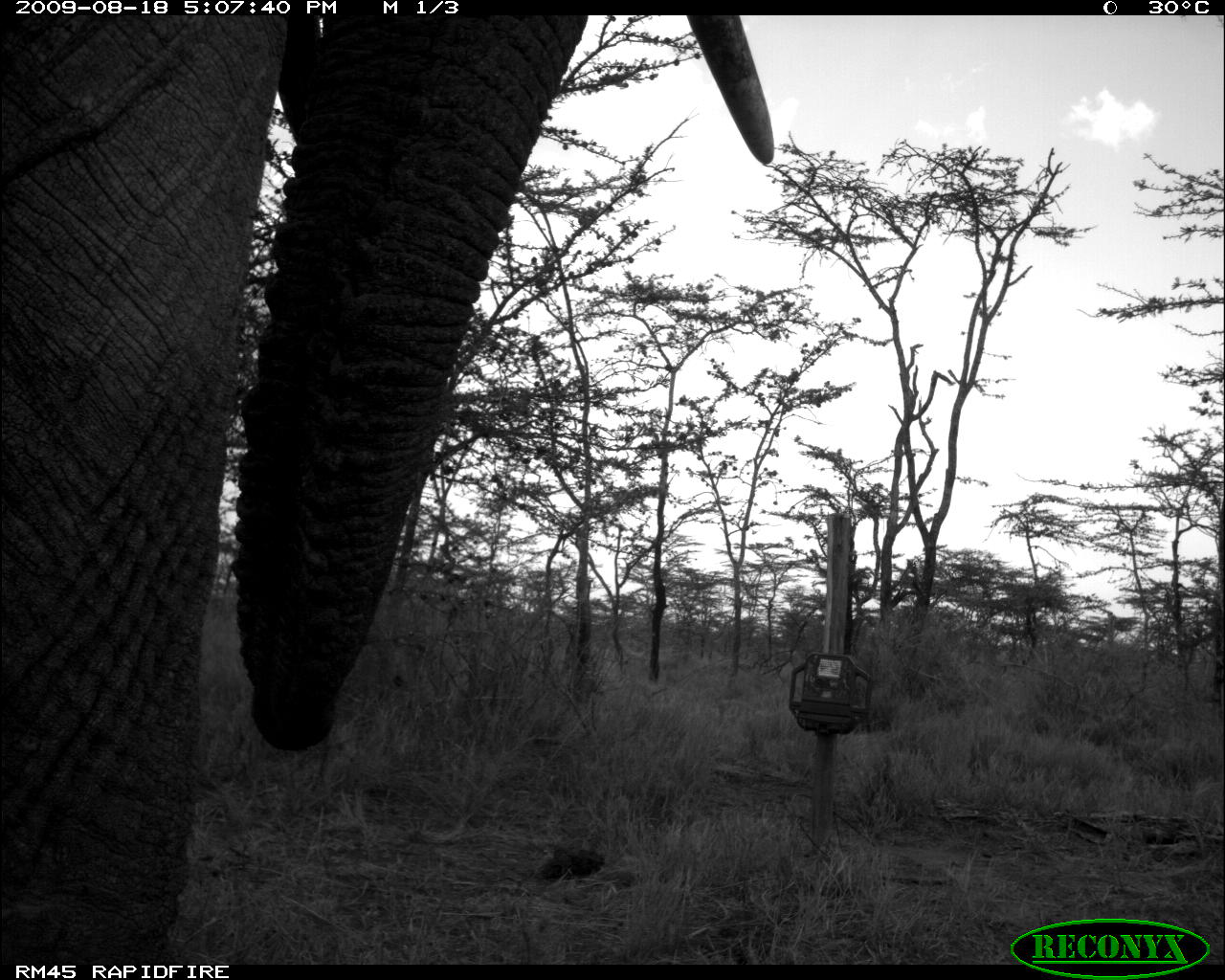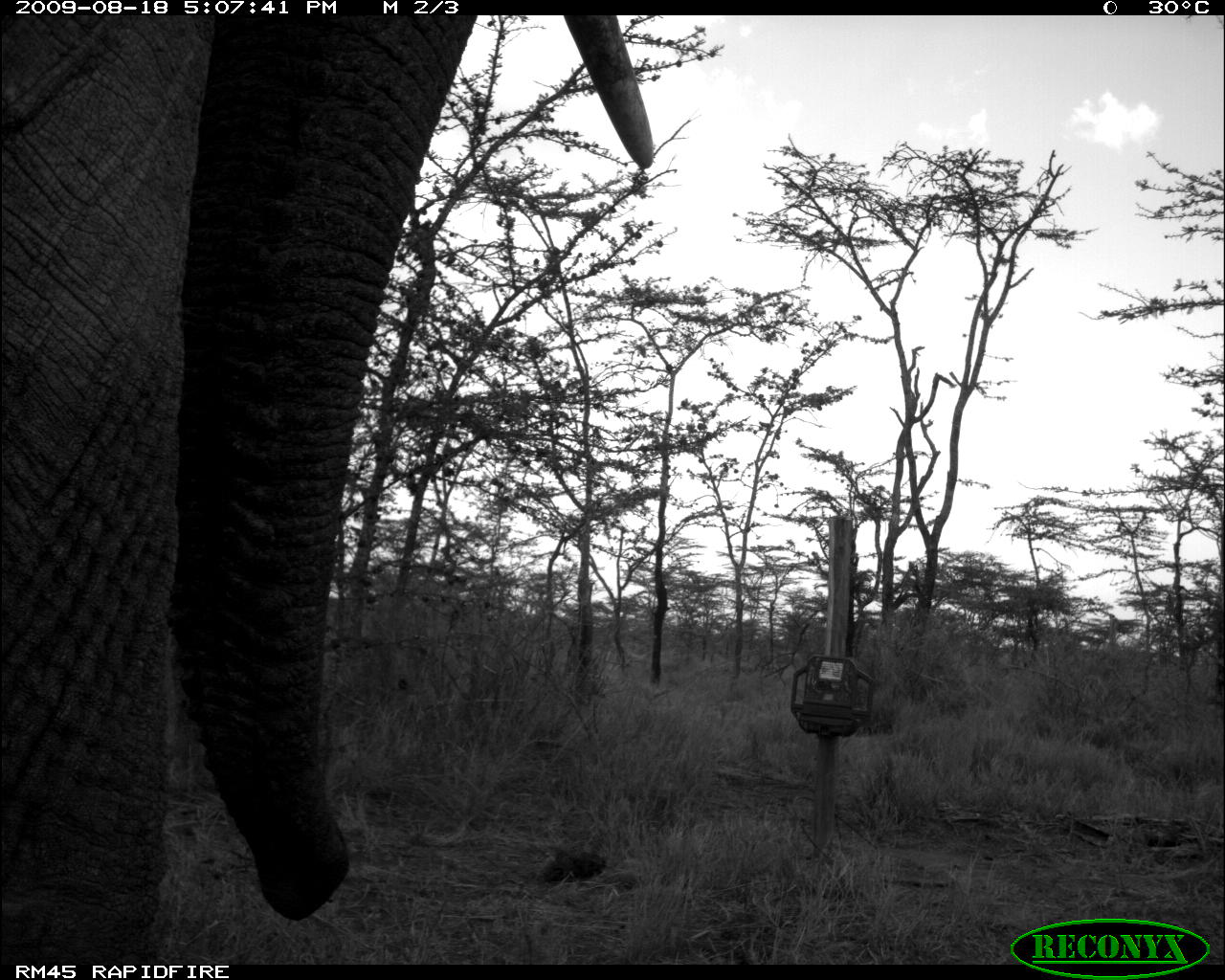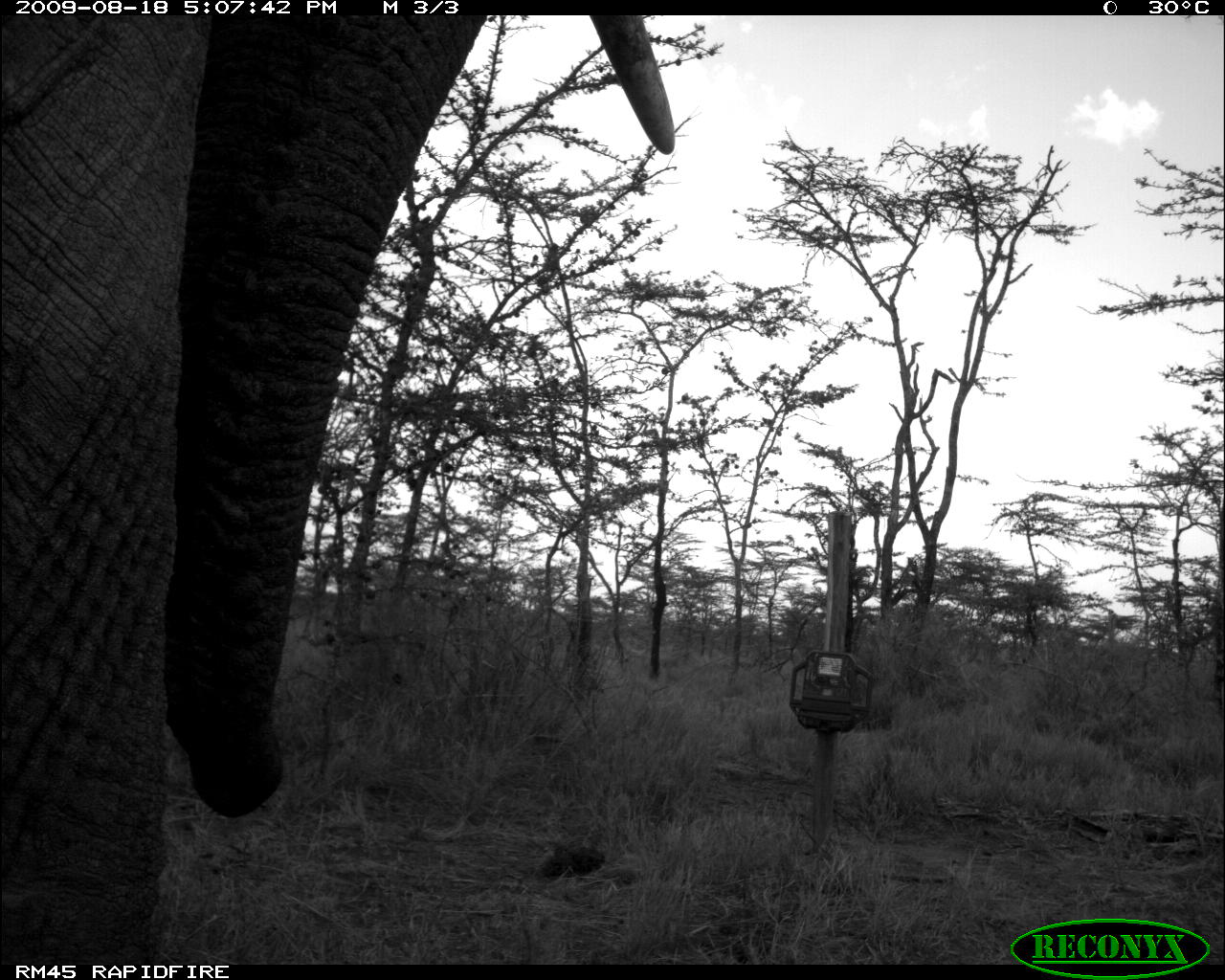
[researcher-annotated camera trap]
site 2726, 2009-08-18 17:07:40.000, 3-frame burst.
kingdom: Animalia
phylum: Chordata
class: Mammalia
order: Proboscidea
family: Elephantidae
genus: Loxodonta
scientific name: Loxodonta africana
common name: african bush elephant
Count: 1.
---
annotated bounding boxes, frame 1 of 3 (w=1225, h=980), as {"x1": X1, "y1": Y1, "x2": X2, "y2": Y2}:
loxodonta africana: {"x1": 0, "y1": 14, "x2": 775, "y2": 964}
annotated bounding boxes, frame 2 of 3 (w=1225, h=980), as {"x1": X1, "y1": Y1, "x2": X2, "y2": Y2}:
loxodonta africana: {"x1": 0, "y1": 14, "x2": 652, "y2": 965}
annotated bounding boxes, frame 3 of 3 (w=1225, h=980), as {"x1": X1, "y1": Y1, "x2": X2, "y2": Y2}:
loxodonta africana: {"x1": 0, "y1": 15, "x2": 674, "y2": 964}